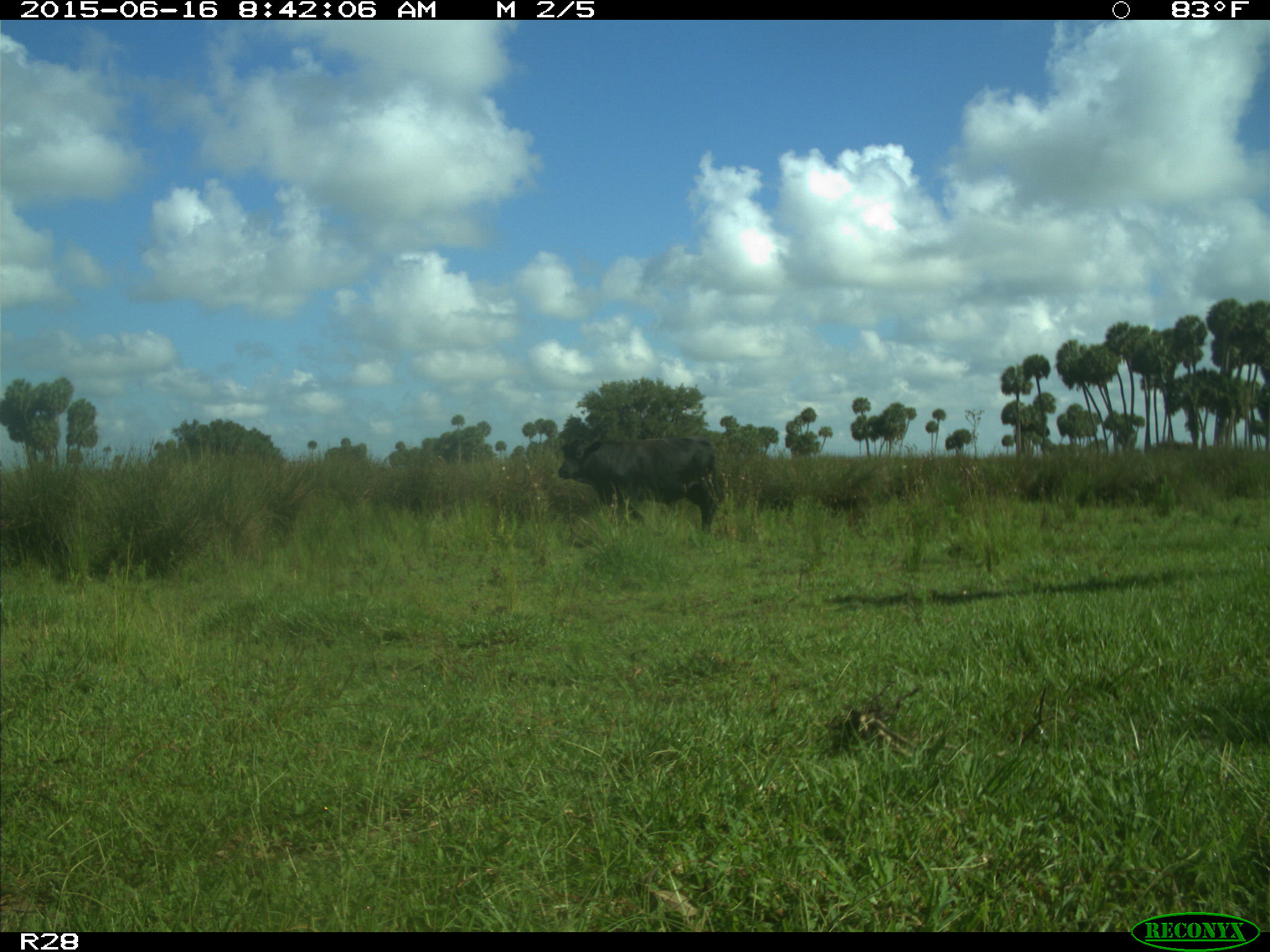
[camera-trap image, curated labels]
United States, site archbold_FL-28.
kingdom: Animalia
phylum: Chordata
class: Mammalia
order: Artiodactyla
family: Bovidae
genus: Bos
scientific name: Bos taurus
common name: domestic cow